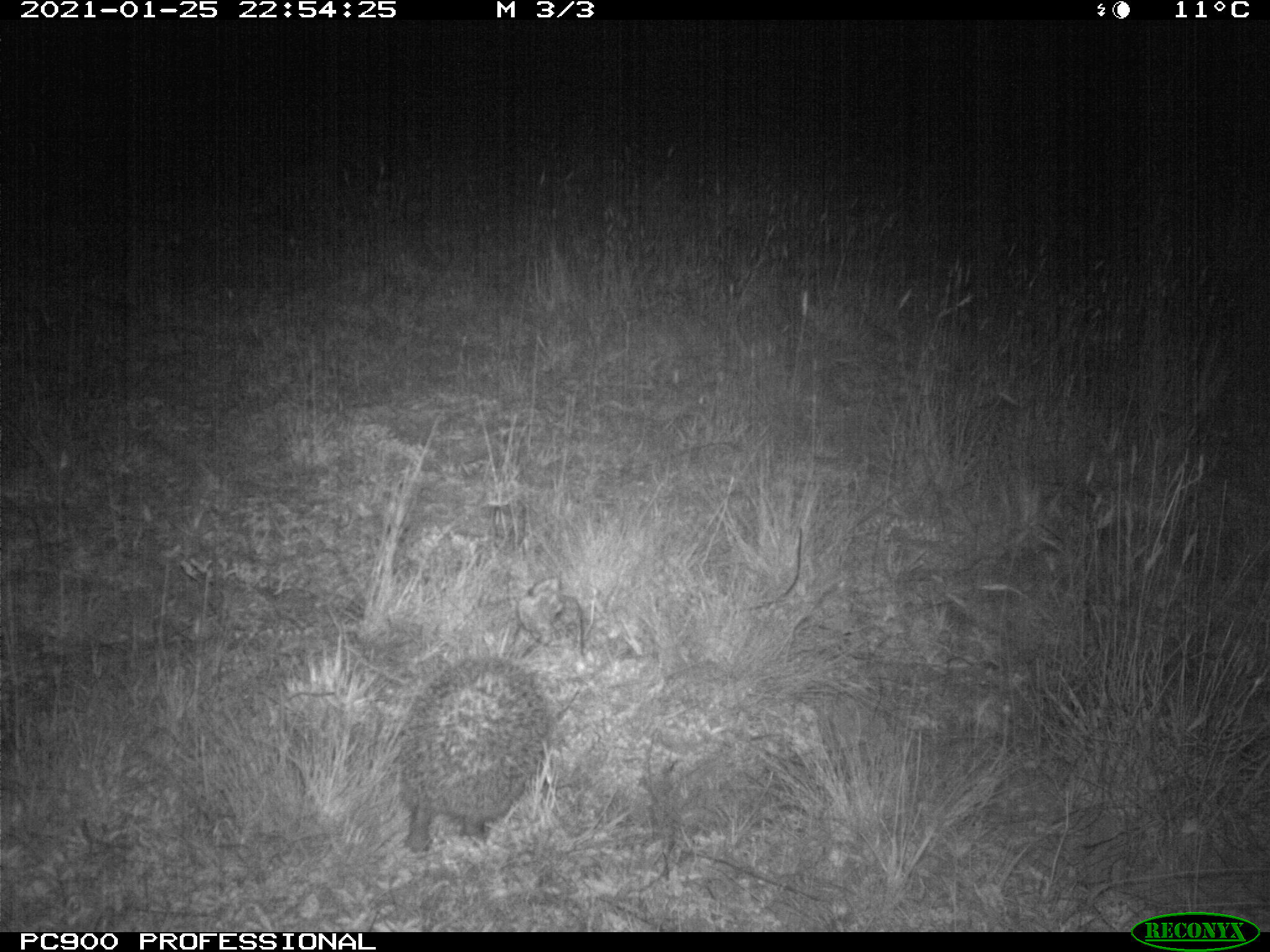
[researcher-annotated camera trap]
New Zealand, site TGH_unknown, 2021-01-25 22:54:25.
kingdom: Animalia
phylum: Chordata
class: Mammalia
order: Eulipotyphla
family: Erinaceidae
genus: Erinaceus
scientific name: Erinaceus europaeus europaeus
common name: european hedgehog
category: hedgehog